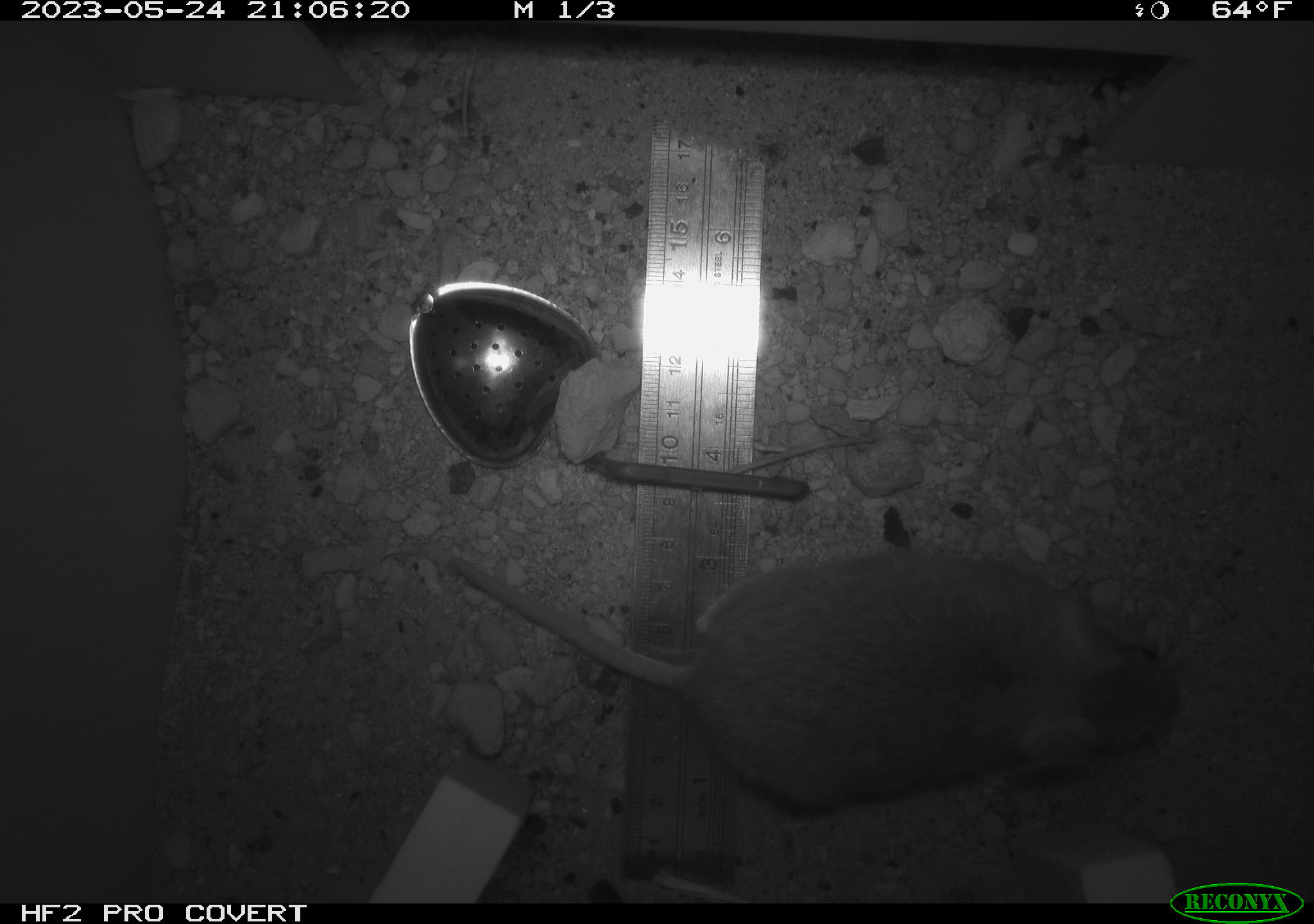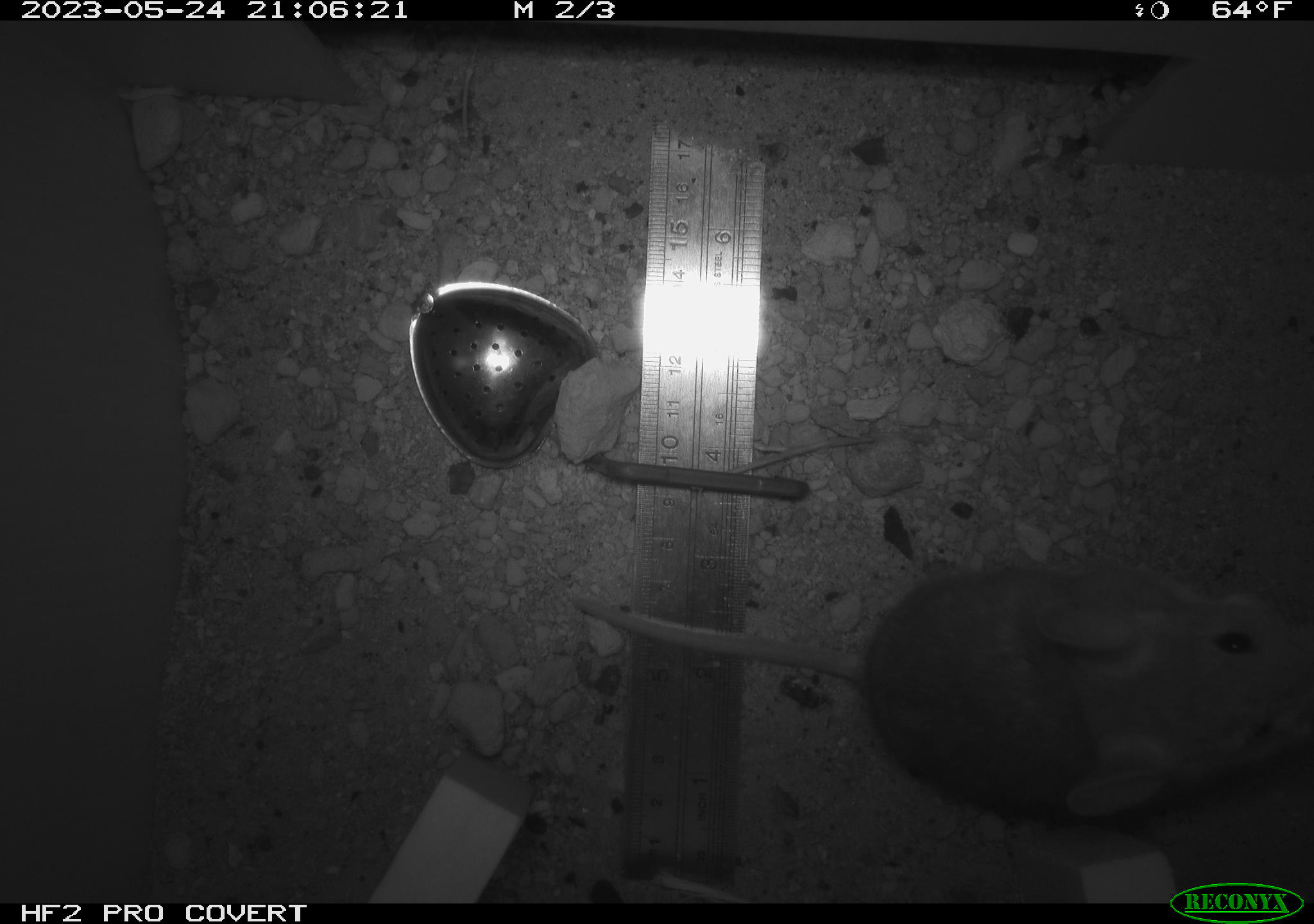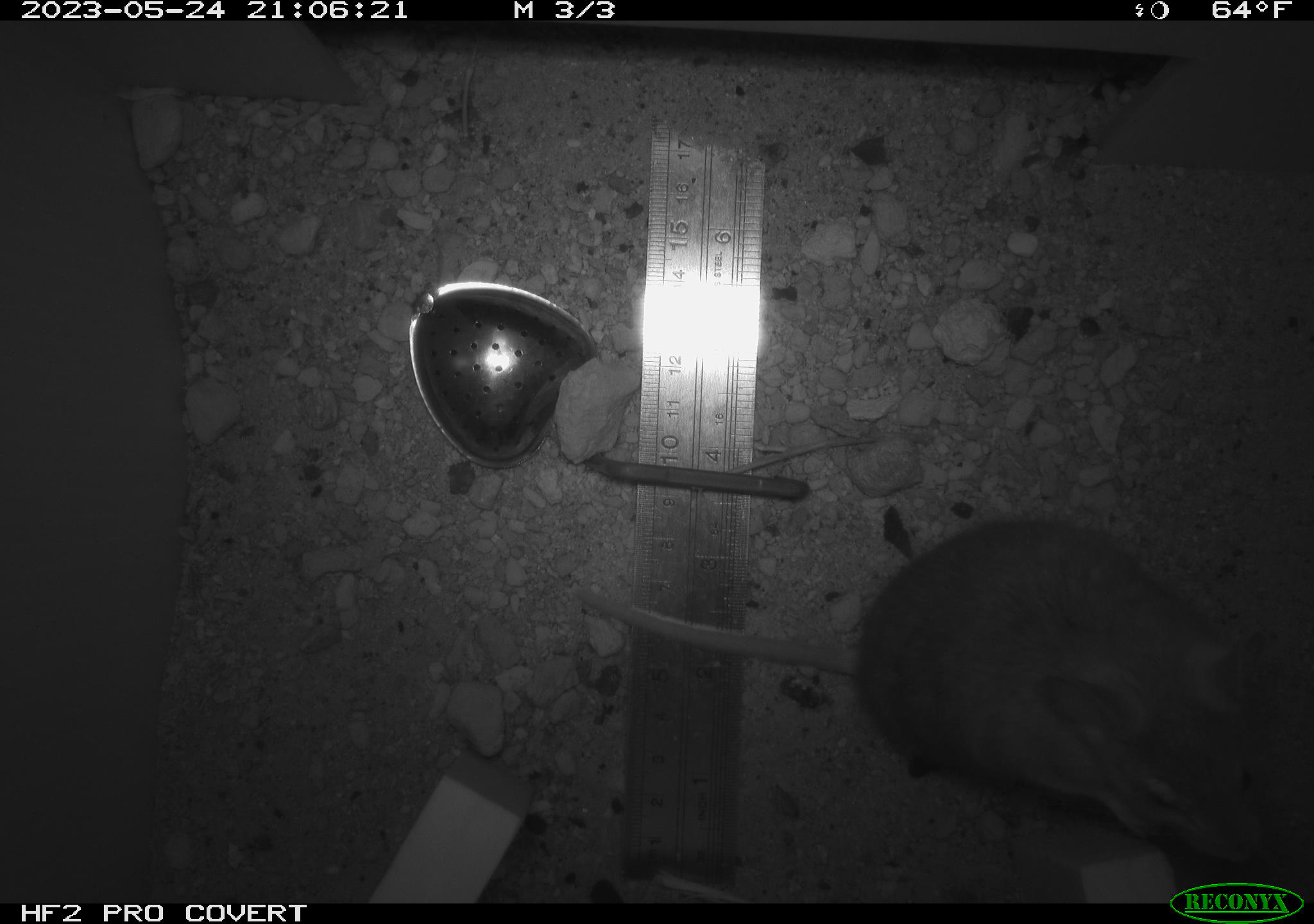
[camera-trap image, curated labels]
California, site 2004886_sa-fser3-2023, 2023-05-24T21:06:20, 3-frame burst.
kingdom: Animalia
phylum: Chordata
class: Mammalia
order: Rodentia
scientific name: Rodentia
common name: mouse species